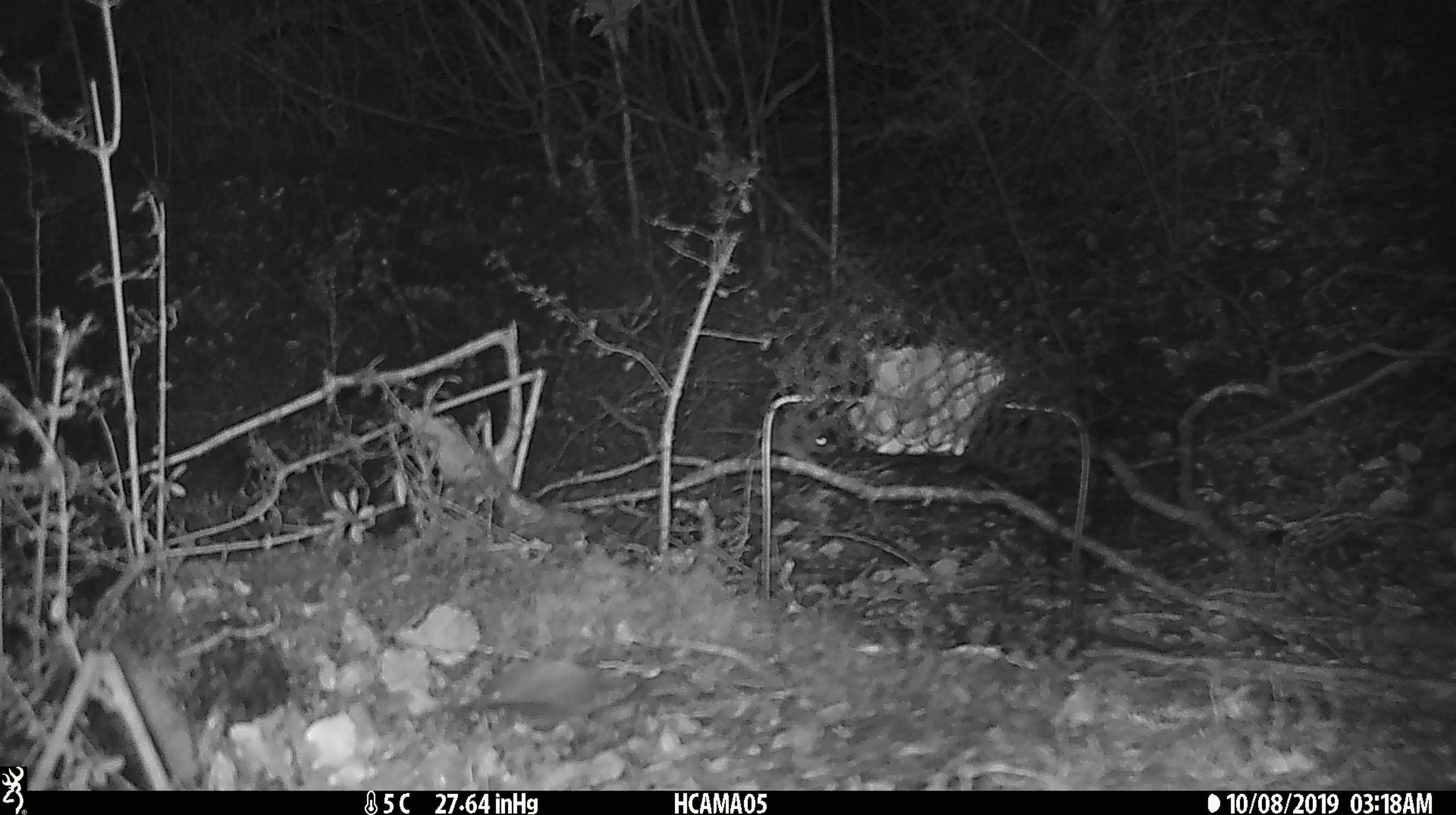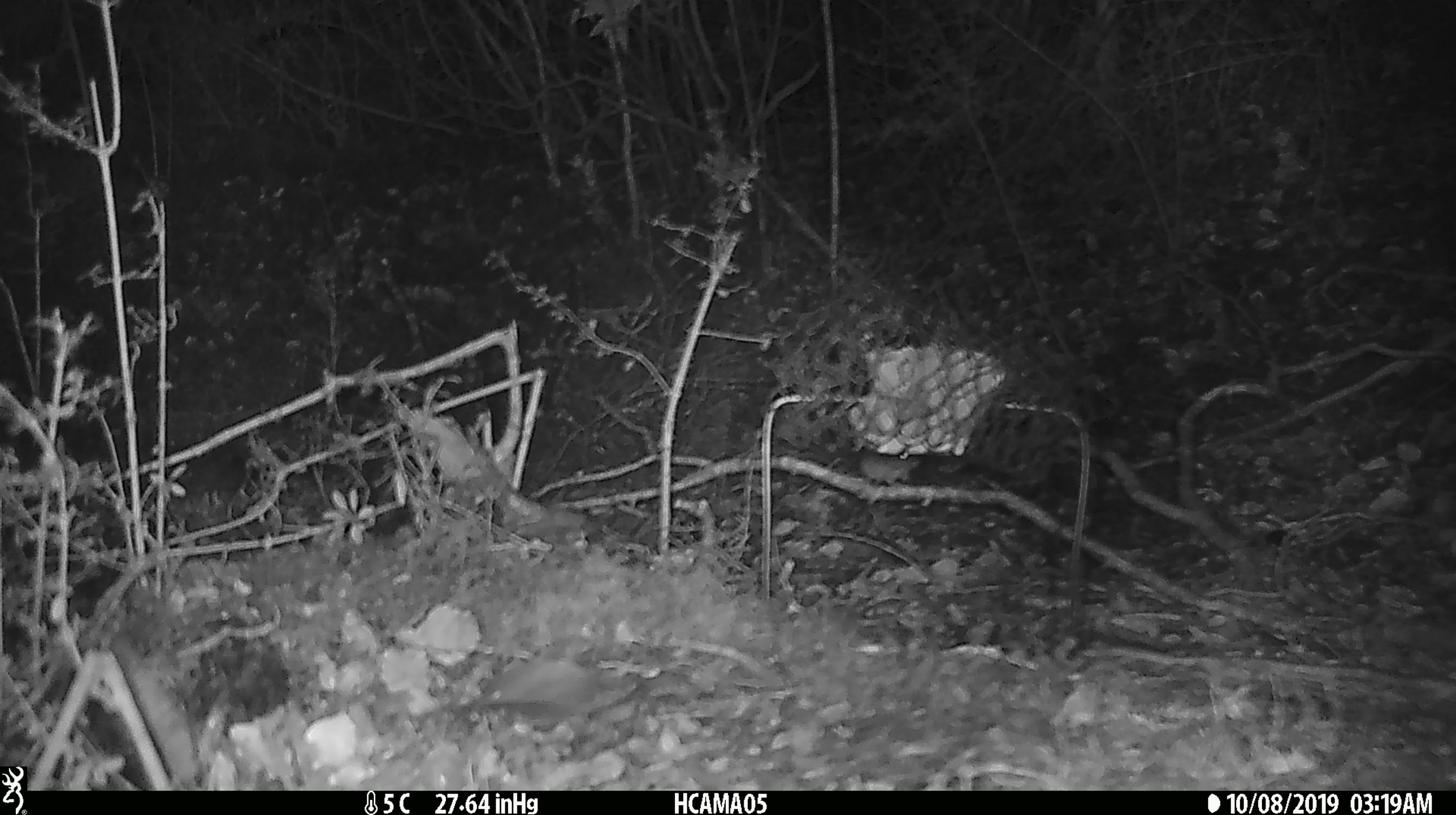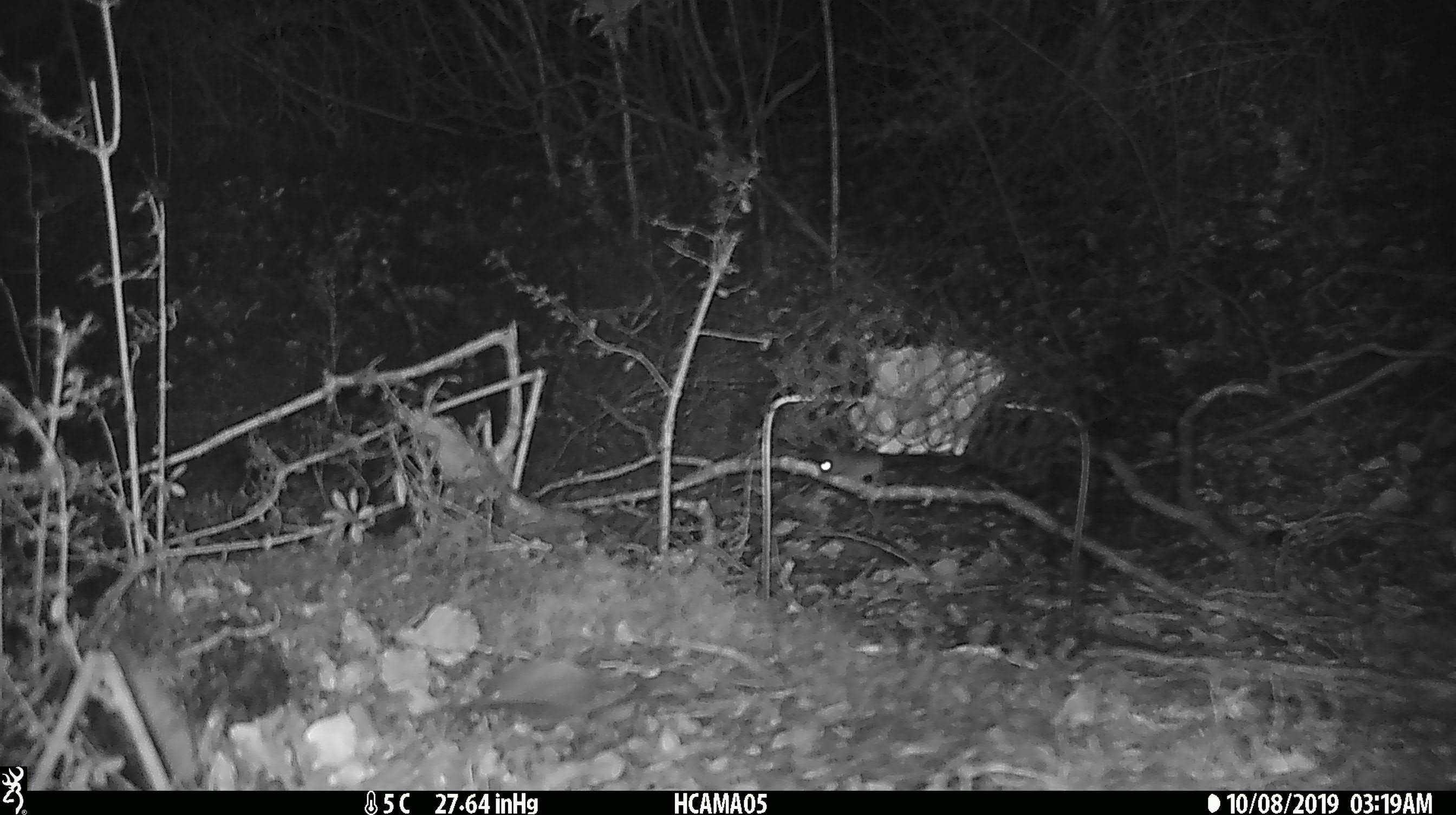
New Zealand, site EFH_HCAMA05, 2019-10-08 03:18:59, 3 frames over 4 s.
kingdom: Animalia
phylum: Chordata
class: Mammalia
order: Rodentia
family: Muridae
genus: Mus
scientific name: Mus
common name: mouse